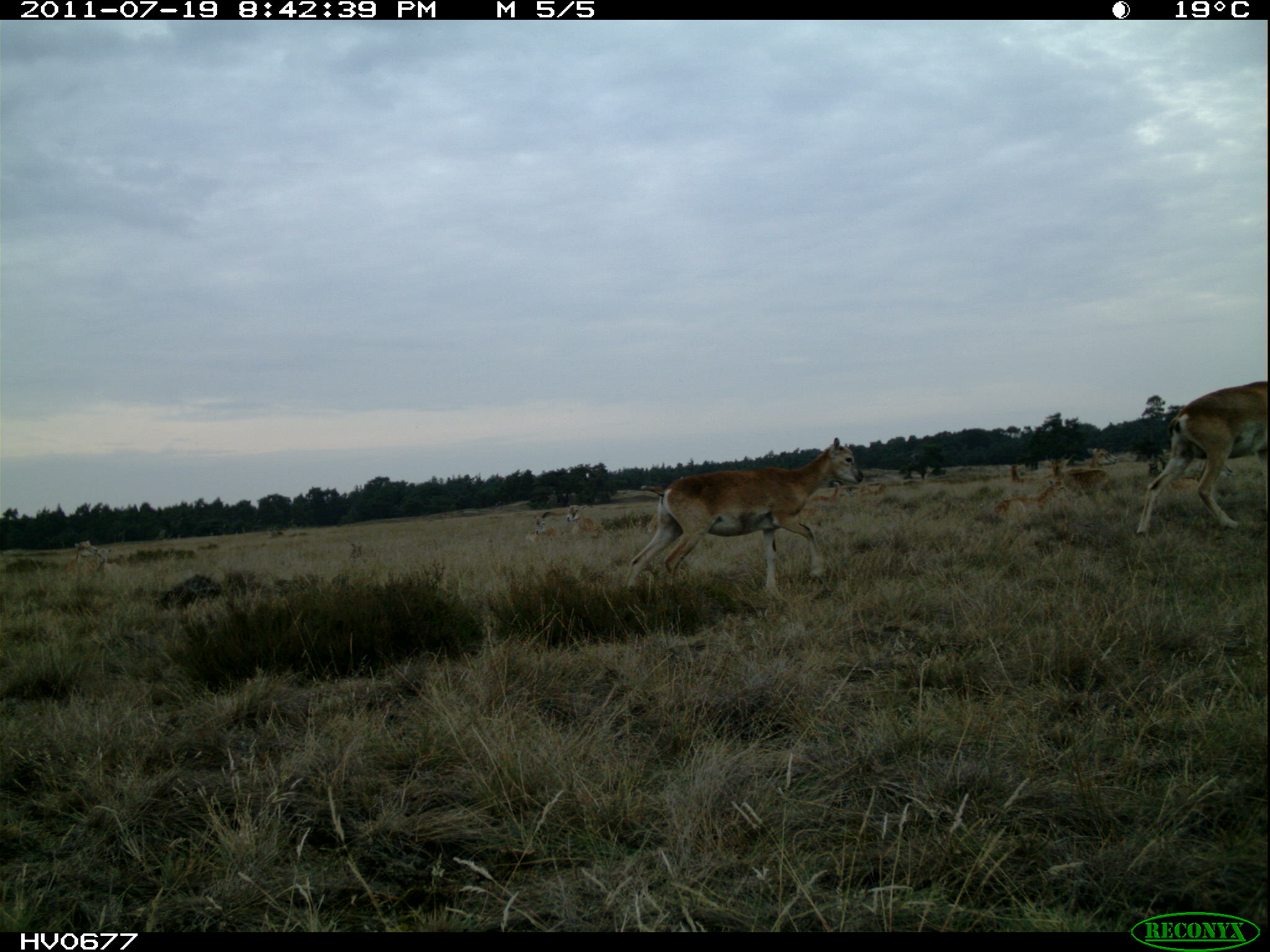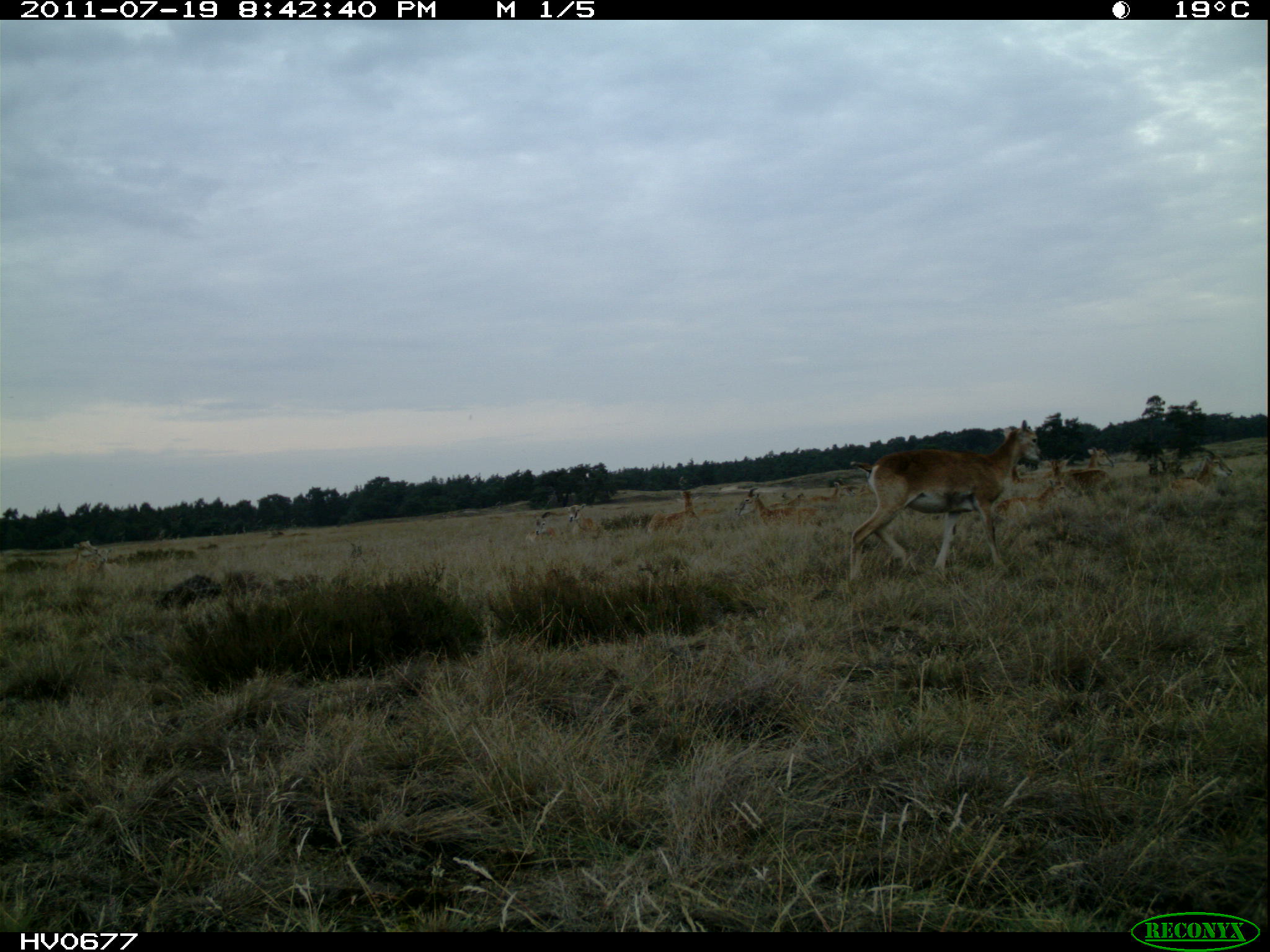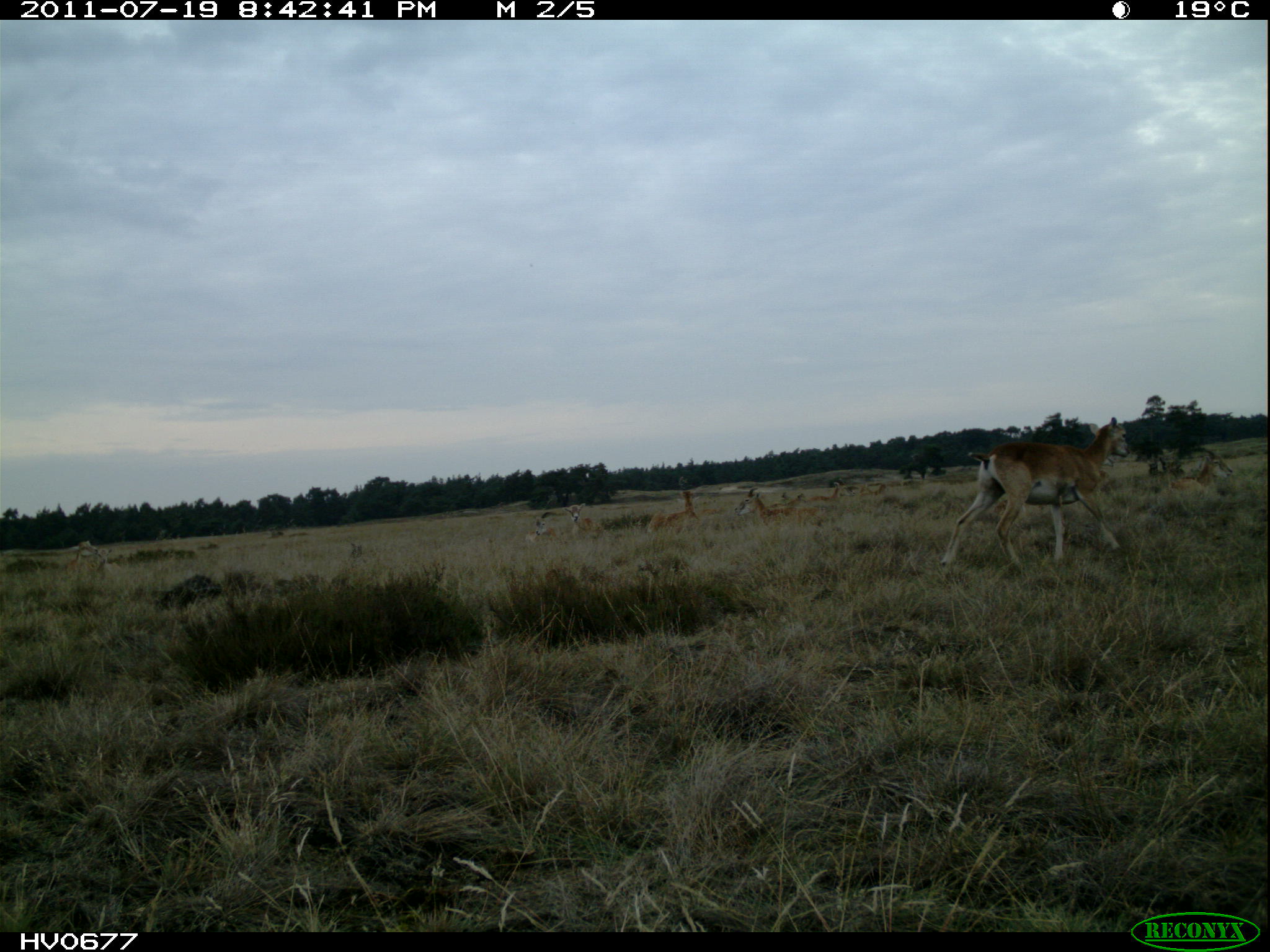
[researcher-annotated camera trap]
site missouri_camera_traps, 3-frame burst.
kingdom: Animalia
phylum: Chordata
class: Mammalia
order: Artiodactyla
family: Bovidae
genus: Ovis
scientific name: Ovis ammon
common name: mouflon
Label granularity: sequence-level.